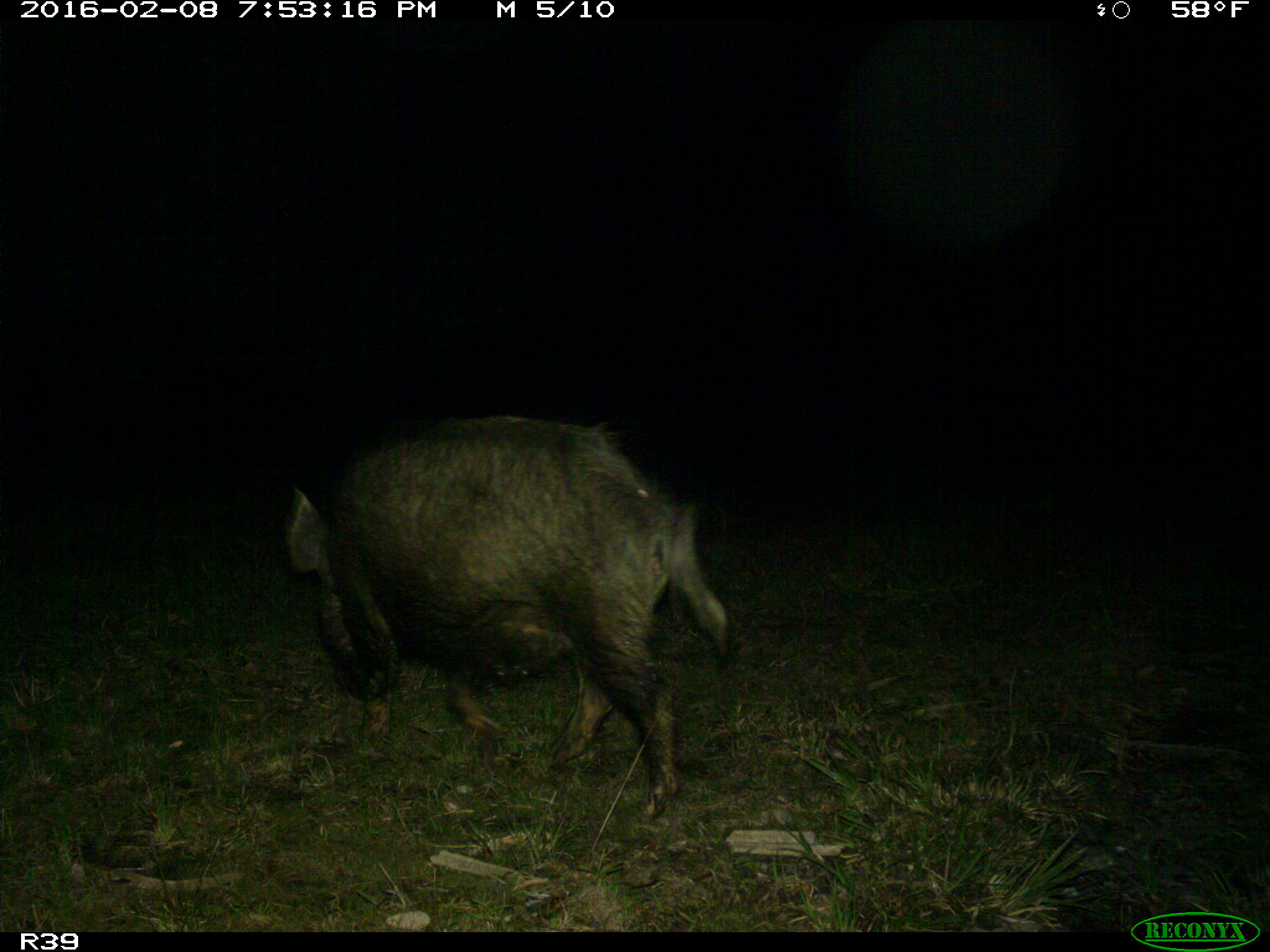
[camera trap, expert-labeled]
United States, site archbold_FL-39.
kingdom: Animalia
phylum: Chordata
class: Mammalia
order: Artiodactyla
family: Suidae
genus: Sus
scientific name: Sus scrofa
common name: wild boar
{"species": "Sus scrofa (wild boar)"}